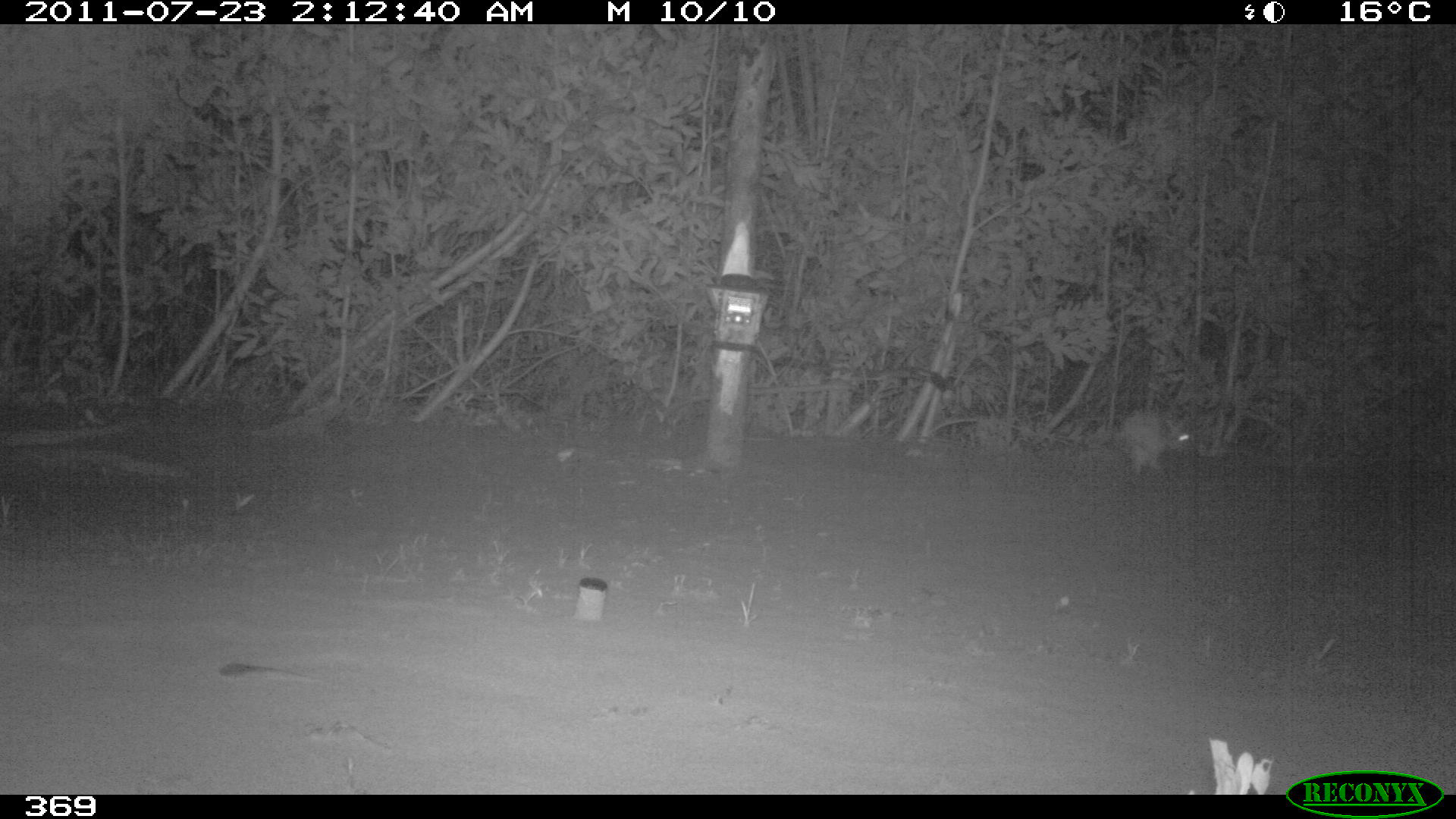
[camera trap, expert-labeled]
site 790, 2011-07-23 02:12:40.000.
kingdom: Animalia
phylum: Chordata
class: Mammalia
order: Lagomorpha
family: Leporidae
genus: Sylvilagus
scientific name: Sylvilagus brasiliensis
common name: tapeti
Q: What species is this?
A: Sylvilagus brasiliensis (tapeti).